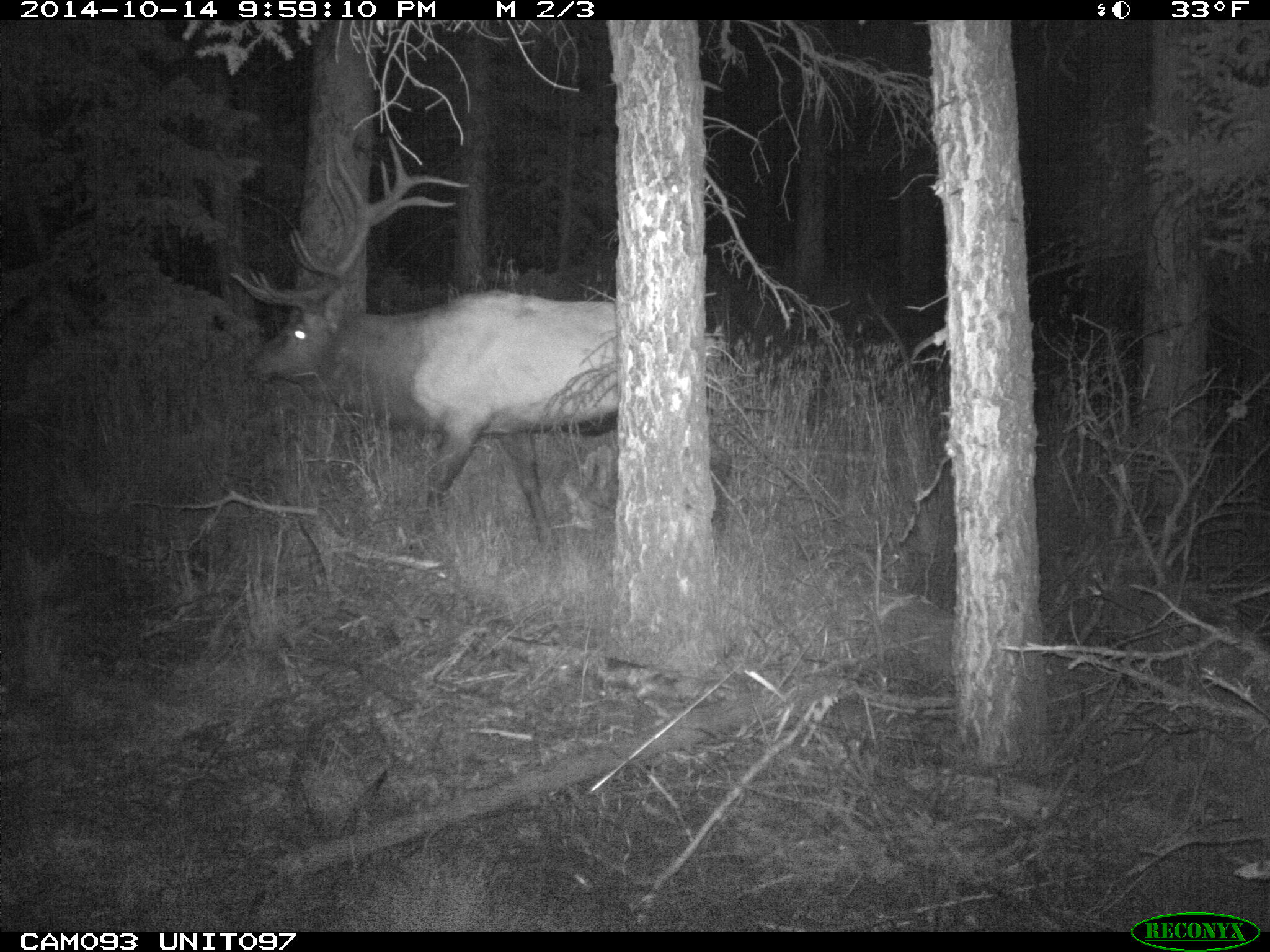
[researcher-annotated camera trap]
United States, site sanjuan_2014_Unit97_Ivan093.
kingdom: Animalia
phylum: Chordata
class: Mammalia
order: Artiodactyla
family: Cervidae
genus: Cervus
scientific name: Cervus elaphus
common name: red deer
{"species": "Cervus elaphus (red deer)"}